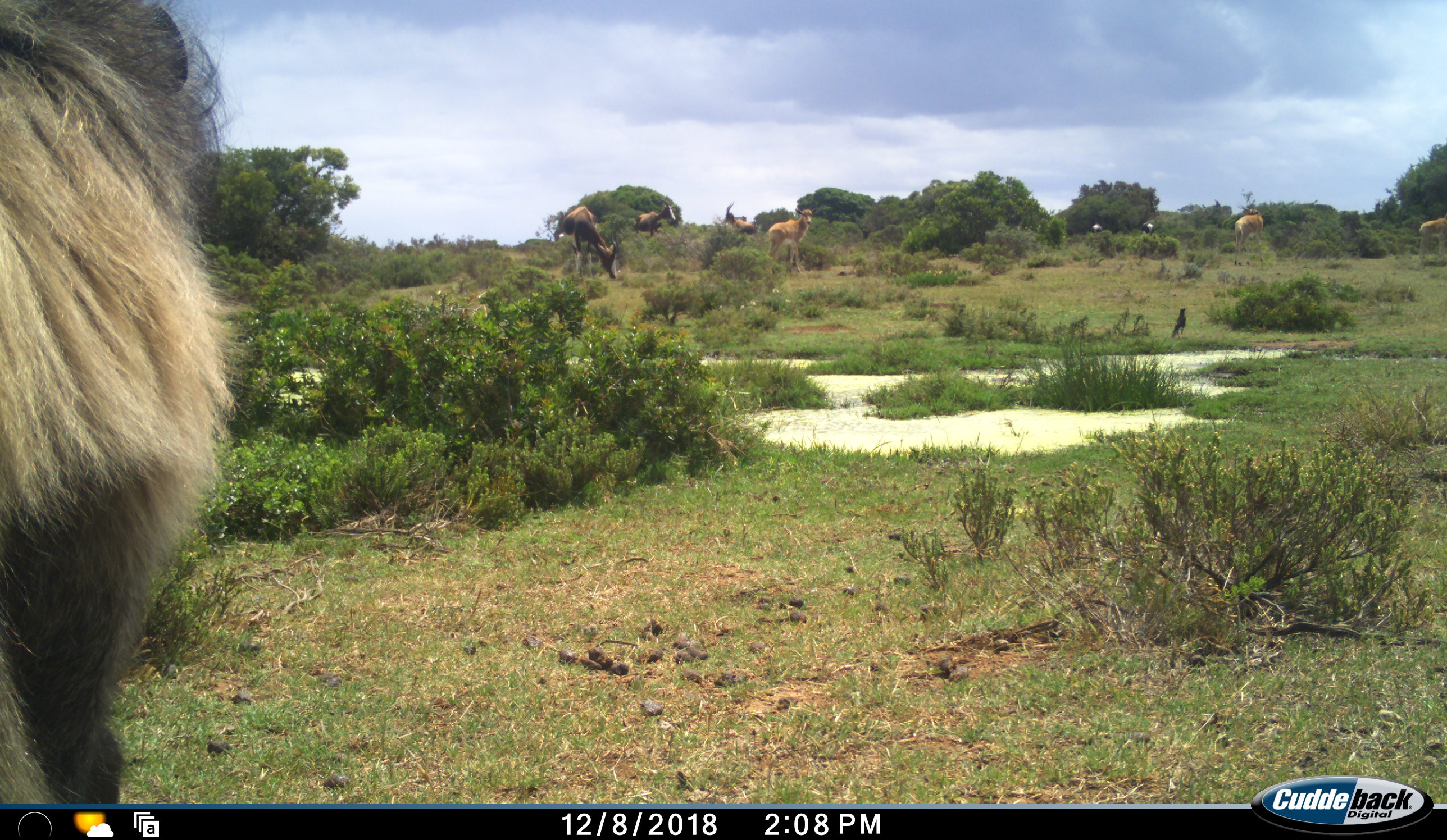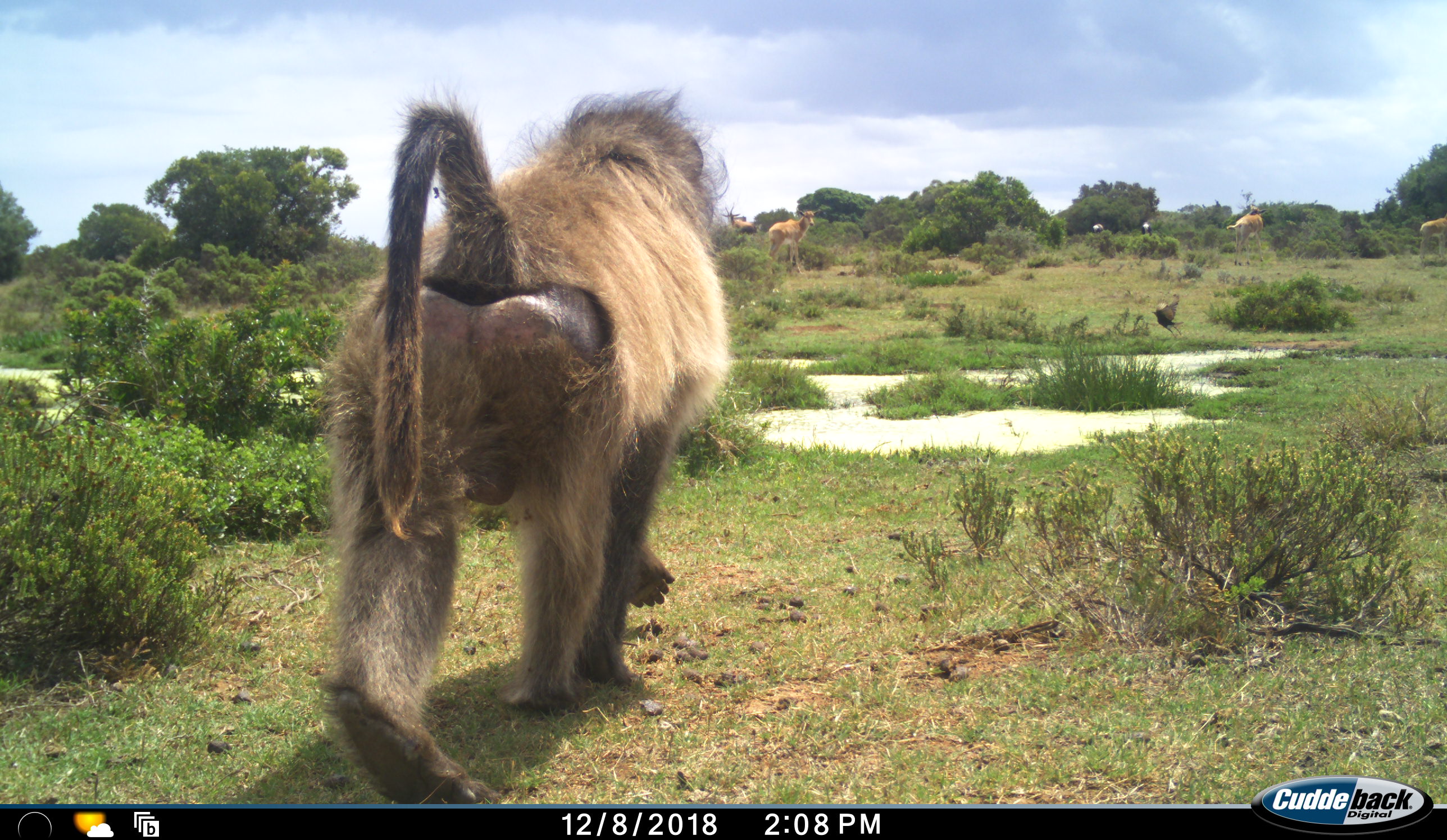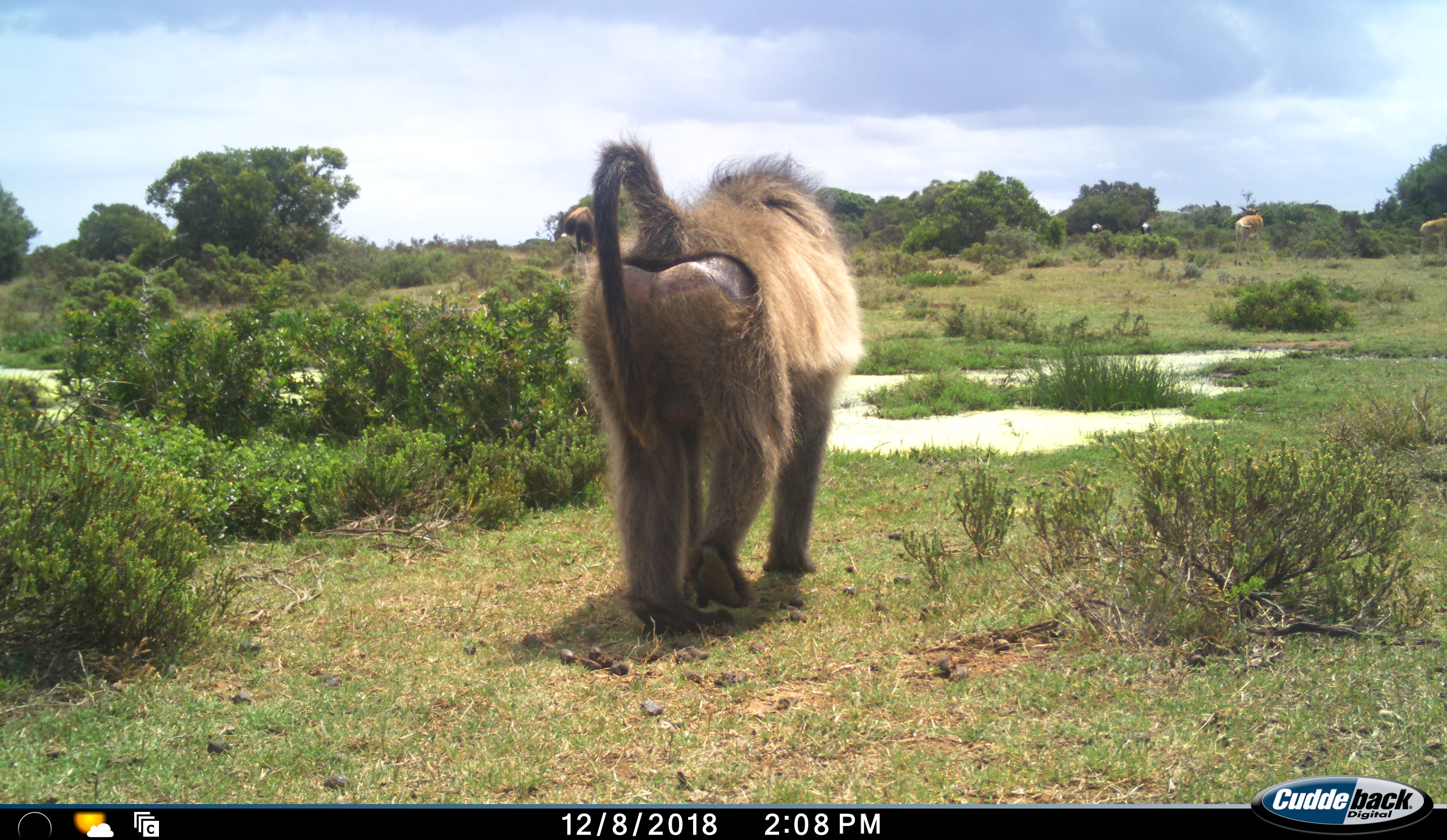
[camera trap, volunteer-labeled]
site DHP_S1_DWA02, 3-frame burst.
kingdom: Animalia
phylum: Chordata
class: Mammalia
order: Primates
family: Cercopithecidae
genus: Papio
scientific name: Papio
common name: baboon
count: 1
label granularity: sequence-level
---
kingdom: Animalia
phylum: Chordata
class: Aves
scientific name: Aves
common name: bird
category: birdother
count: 1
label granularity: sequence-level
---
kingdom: Animalia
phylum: Chordata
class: Mammalia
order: Artiodactyla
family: Bovidae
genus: Damaliscus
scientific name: Damaliscus pygargus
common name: bontebok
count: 6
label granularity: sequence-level